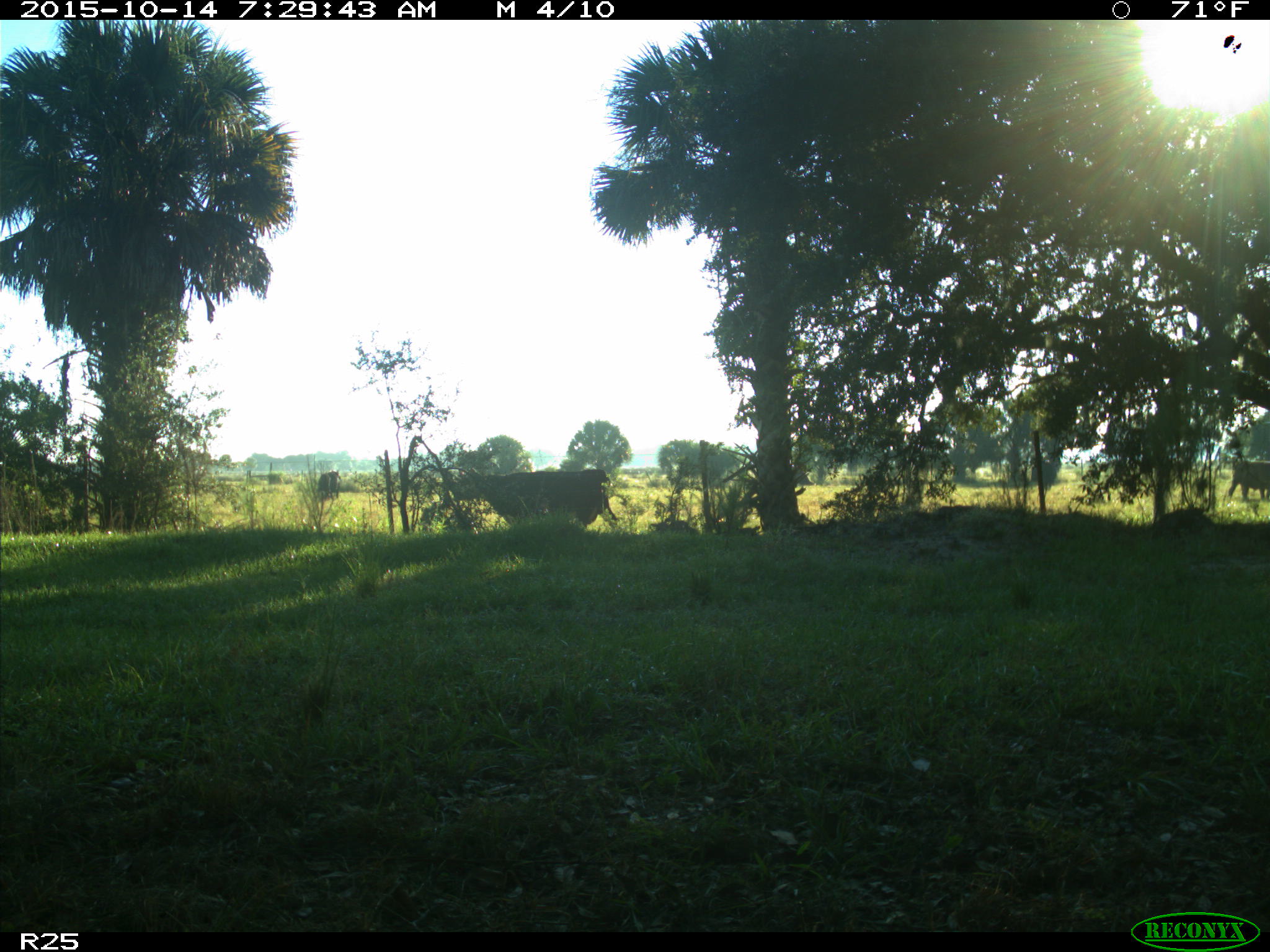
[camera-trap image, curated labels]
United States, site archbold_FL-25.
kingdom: Animalia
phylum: Chordata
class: Mammalia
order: Artiodactyla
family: Bovidae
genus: Bos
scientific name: Bos taurus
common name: domestic cow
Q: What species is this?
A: Bos taurus (domestic cow).